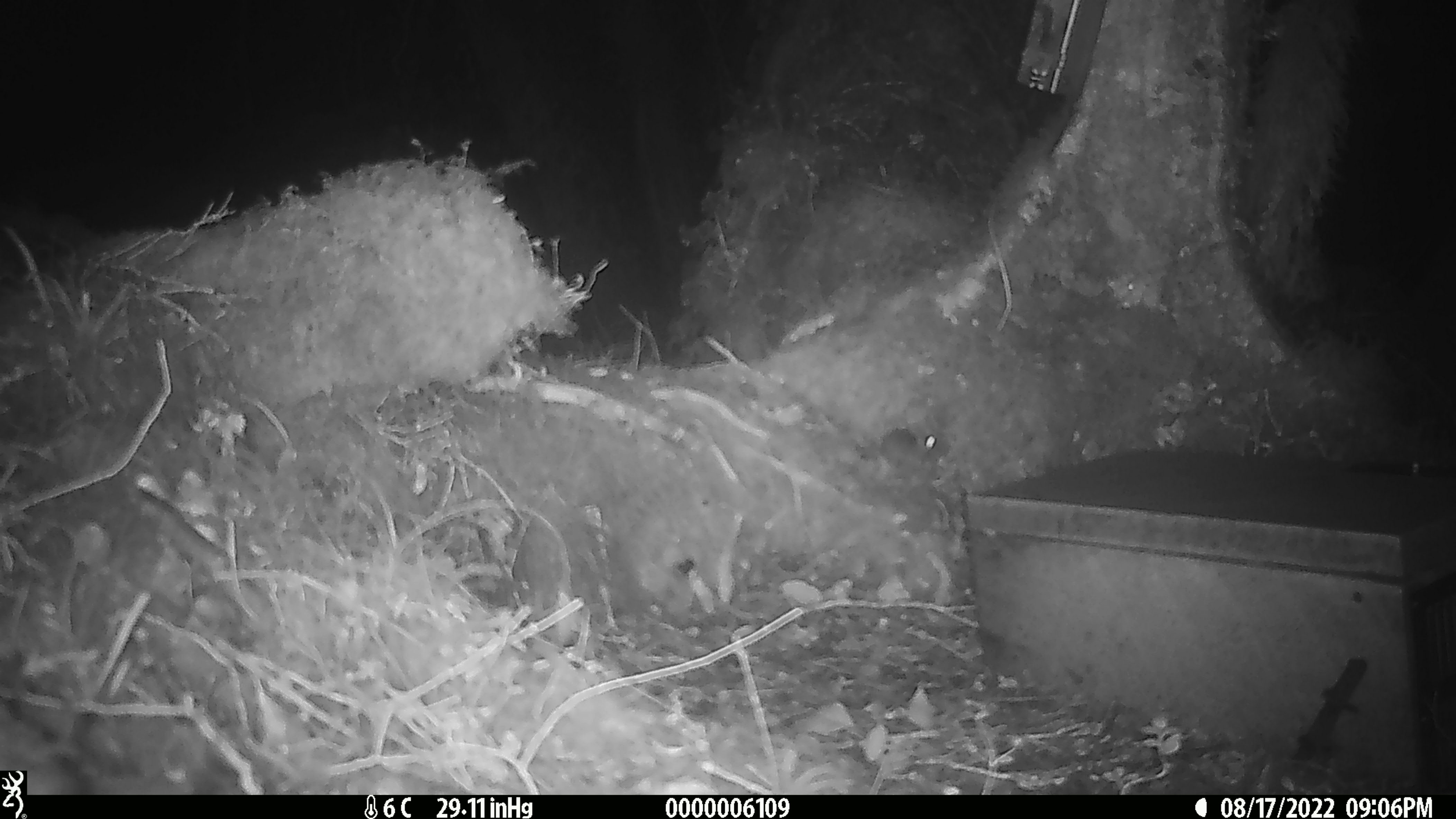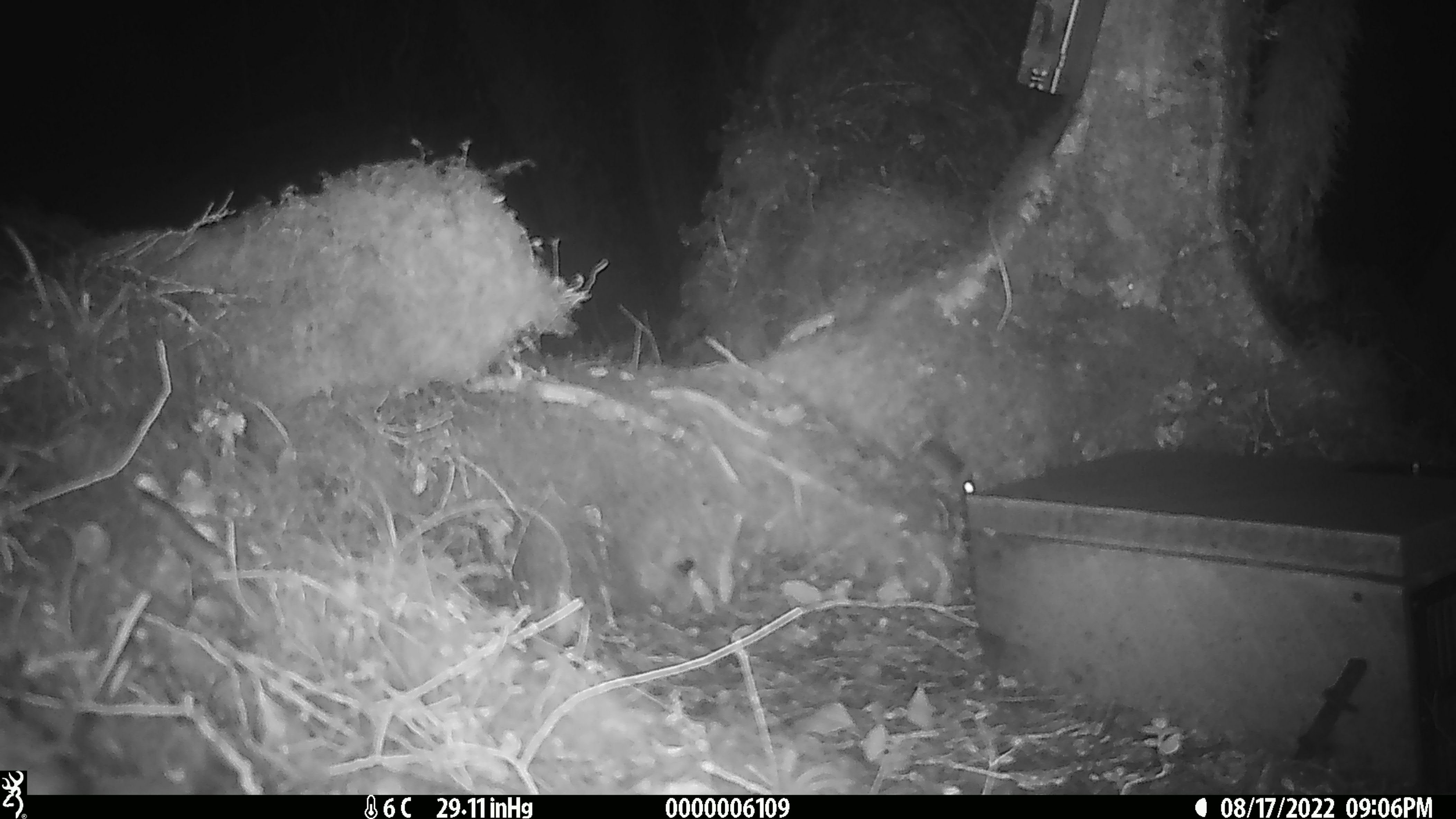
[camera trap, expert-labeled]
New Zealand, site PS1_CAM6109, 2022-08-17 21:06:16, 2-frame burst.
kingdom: Animalia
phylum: Chordata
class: Mammalia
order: Rodentia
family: Muridae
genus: Mus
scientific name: Mus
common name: mouse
Mouse (Mus).